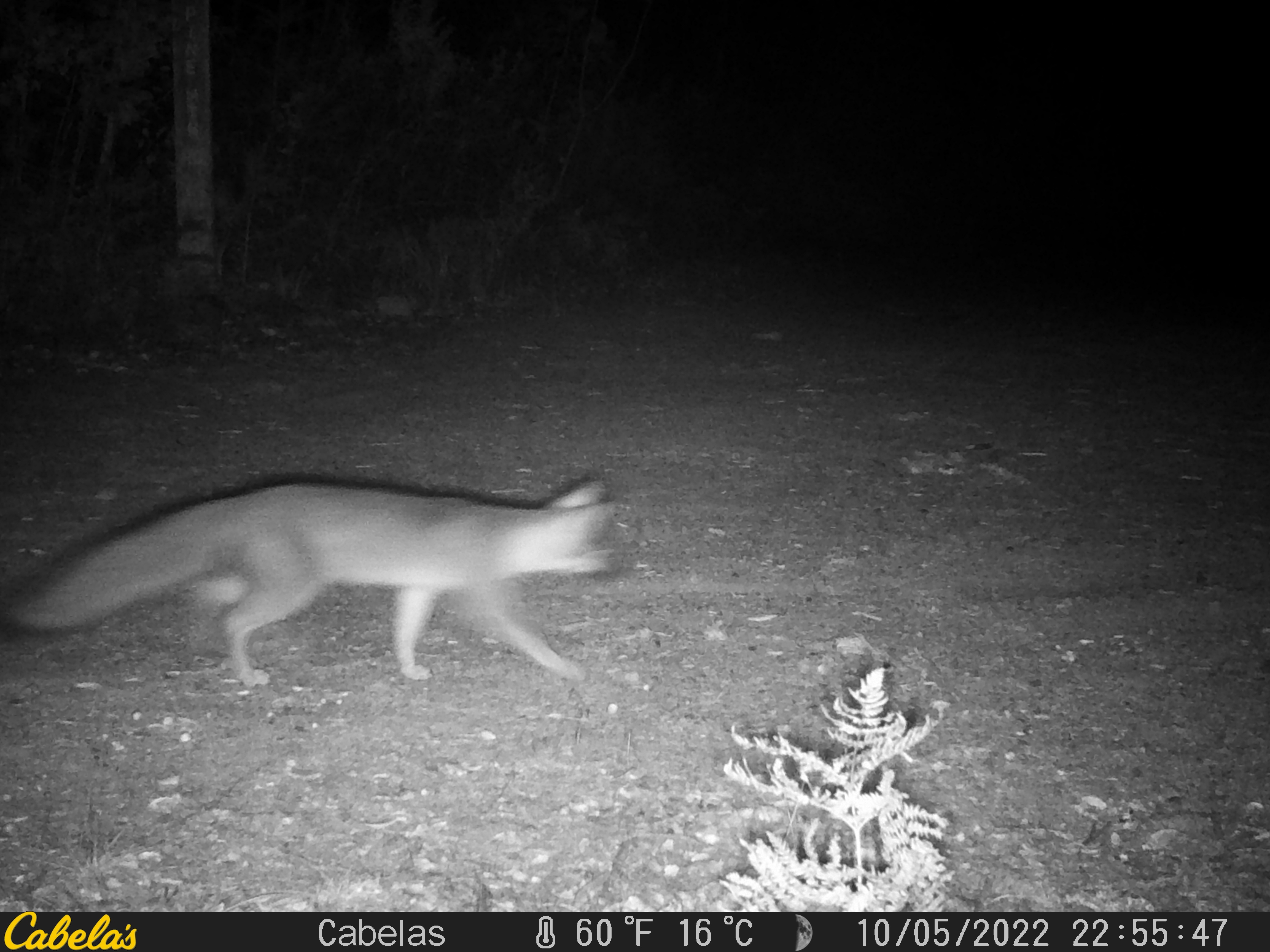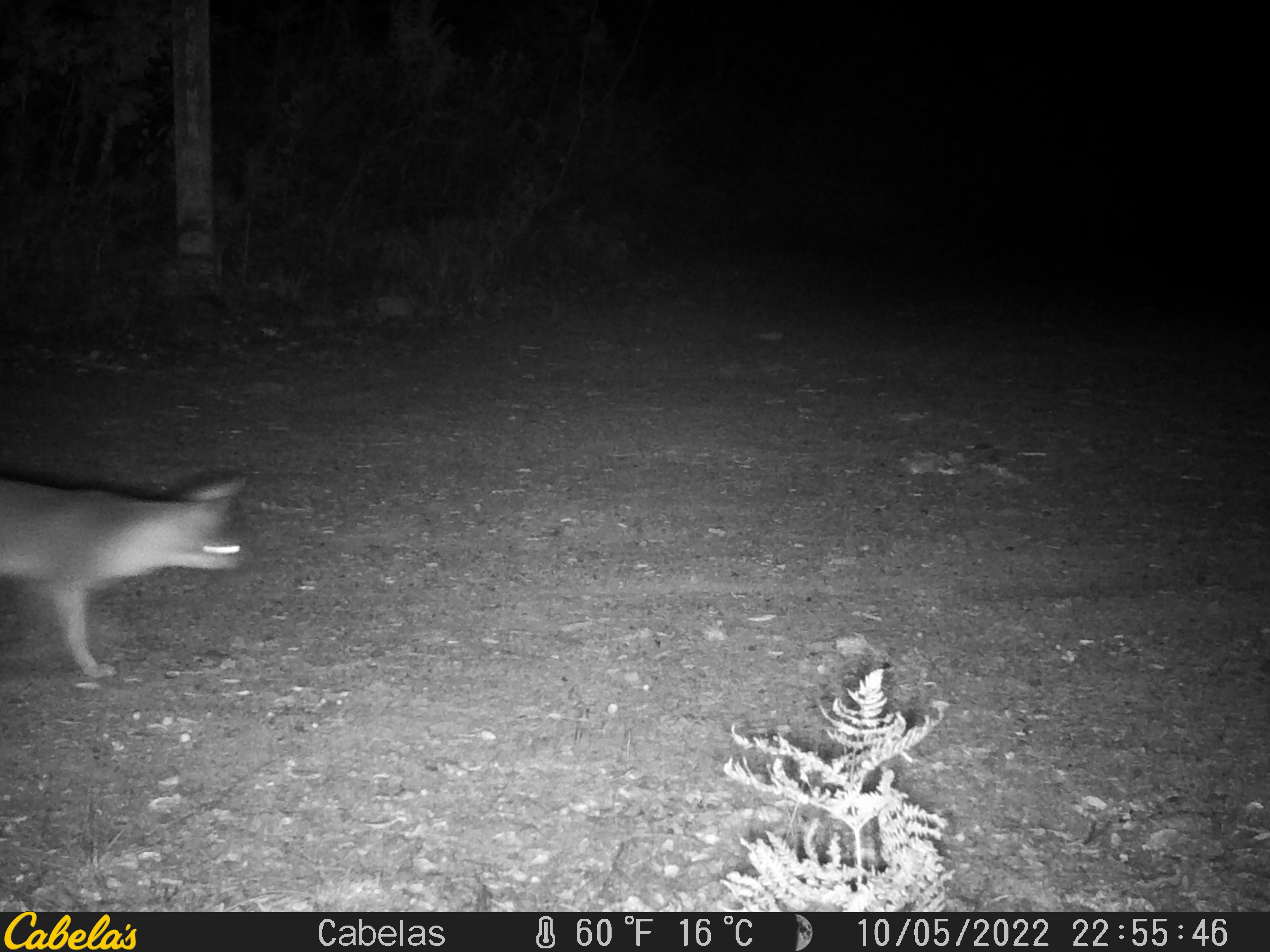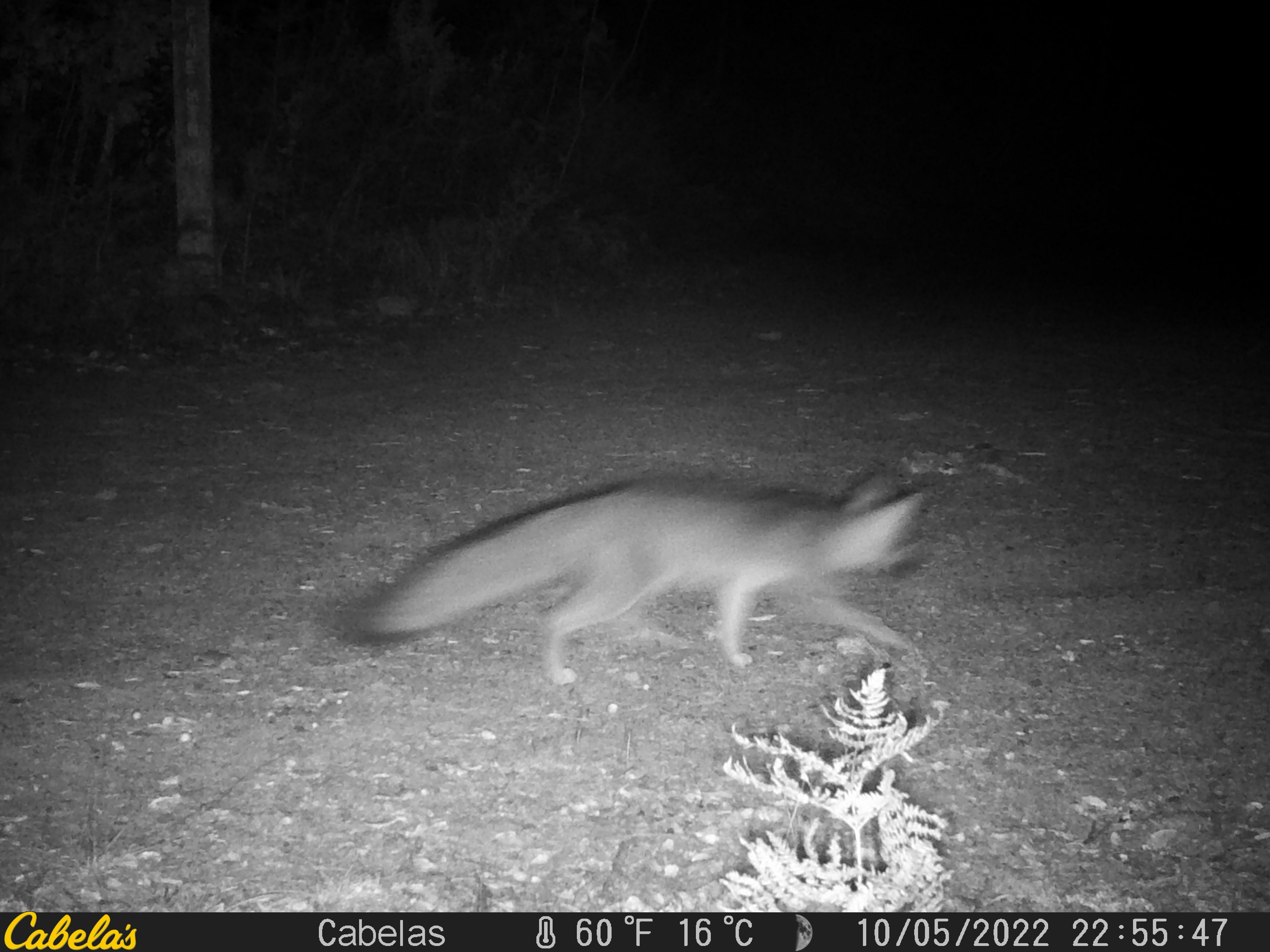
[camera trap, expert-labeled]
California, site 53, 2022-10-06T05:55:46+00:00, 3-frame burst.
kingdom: Animalia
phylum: Chordata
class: Mammalia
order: Carnivora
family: Canidae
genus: Urocyon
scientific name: Urocyon cinereoargenteus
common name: gray fox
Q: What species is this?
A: Gray fox (Urocyon cinereoargenteus).